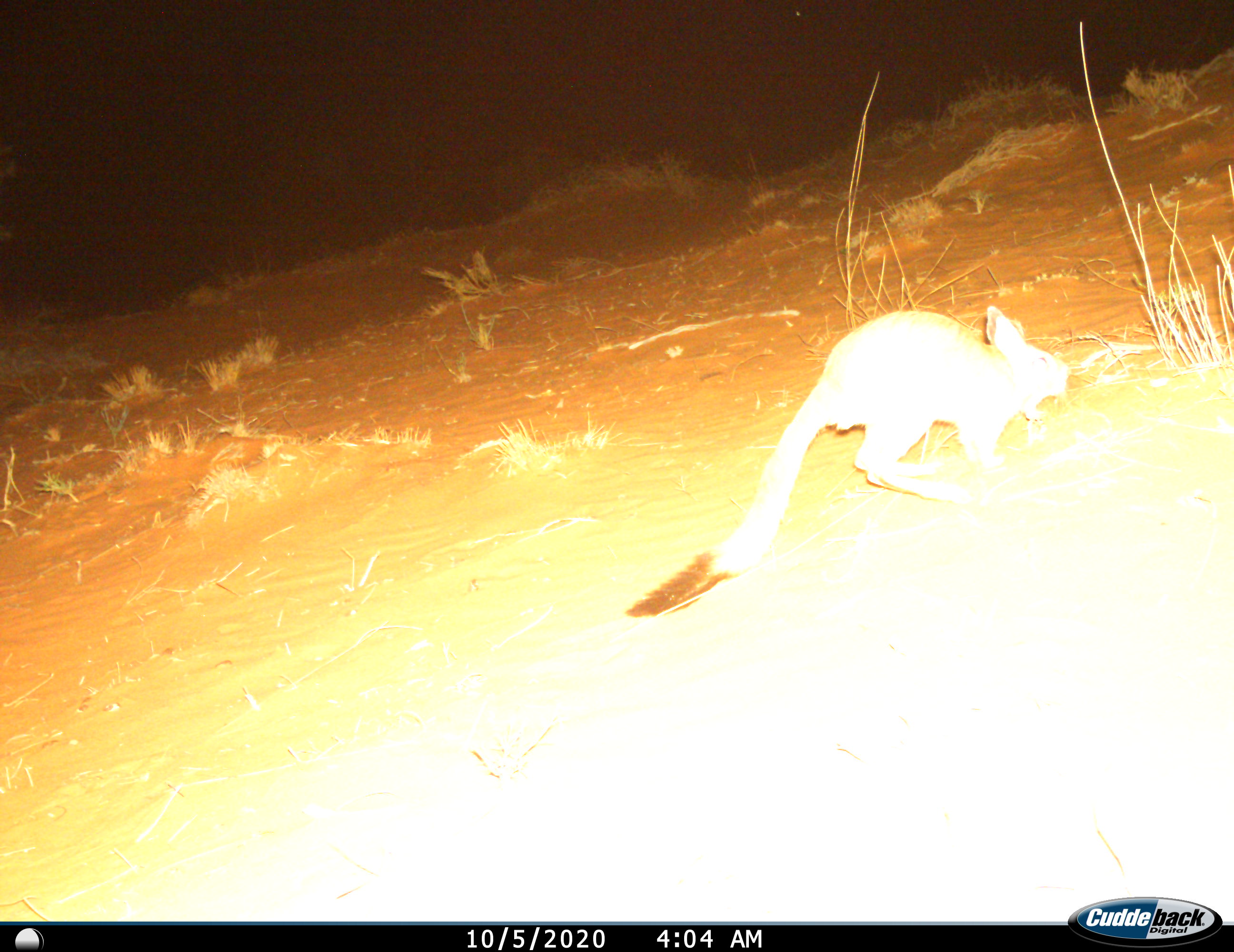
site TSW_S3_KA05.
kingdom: Animalia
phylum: Chordata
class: Mammalia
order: Rodentia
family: Pedetidae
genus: Pedetes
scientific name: Pedetes capensis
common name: springhare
Springhare (Pedetes capensis), count 1. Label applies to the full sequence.